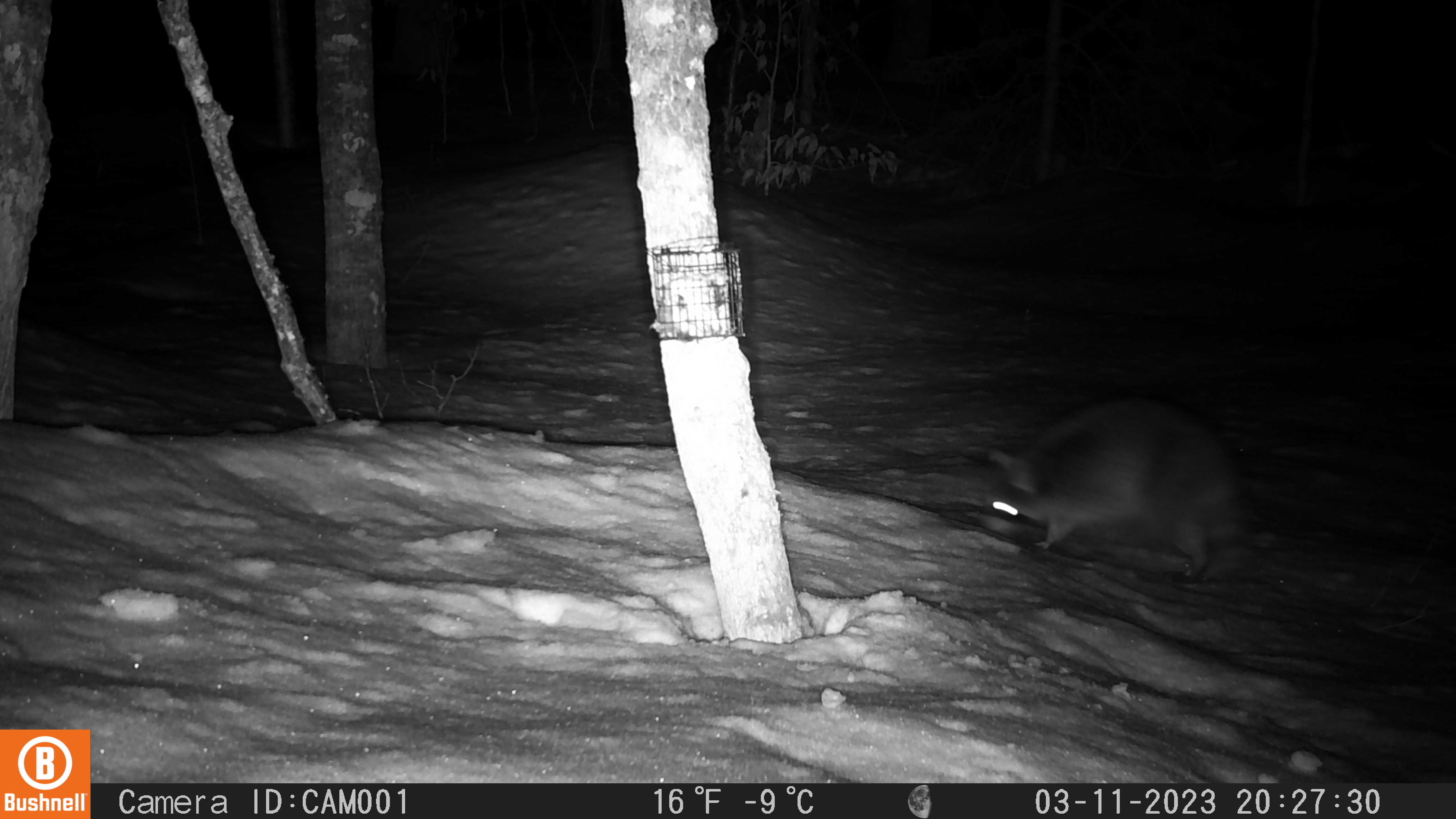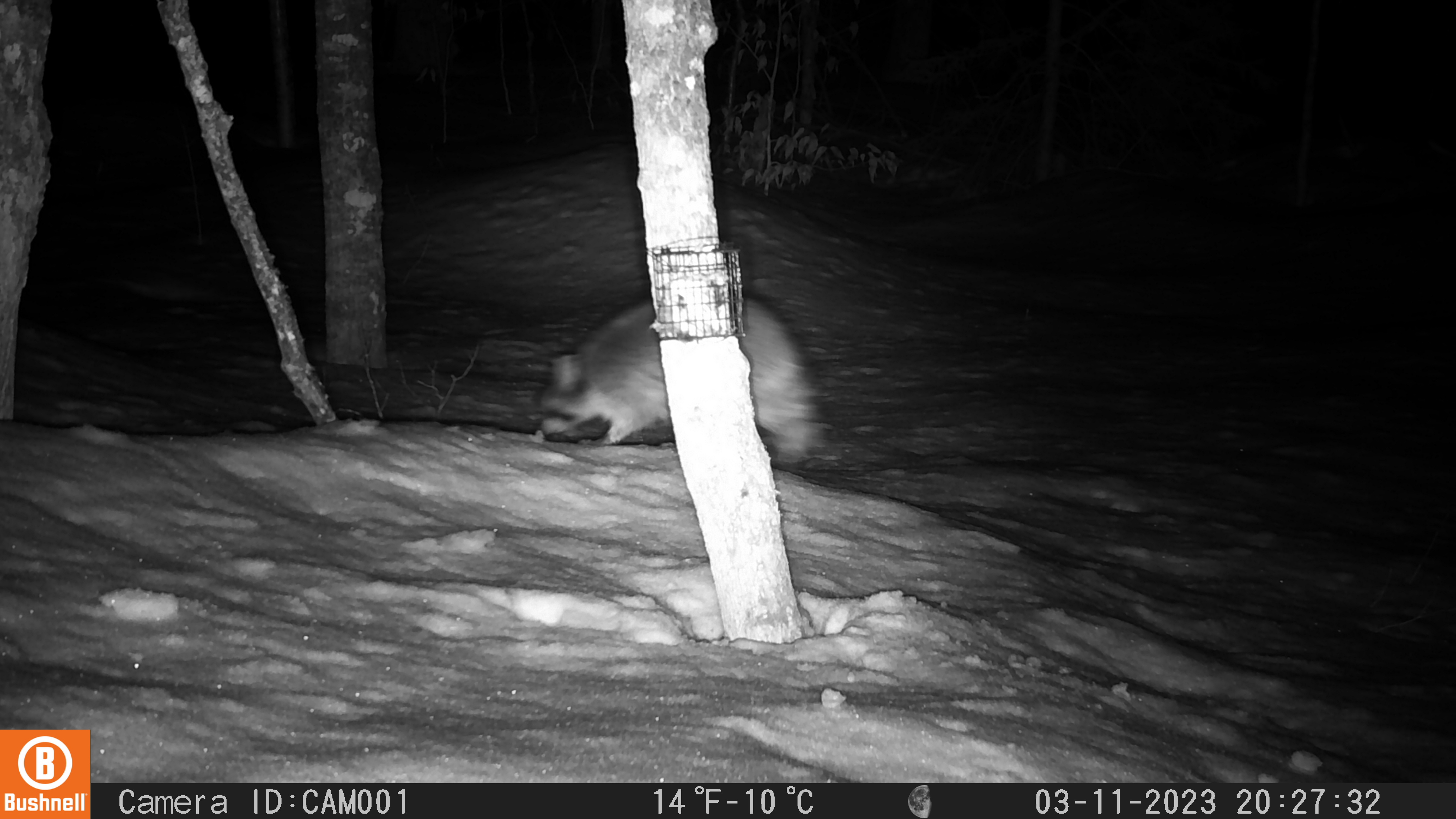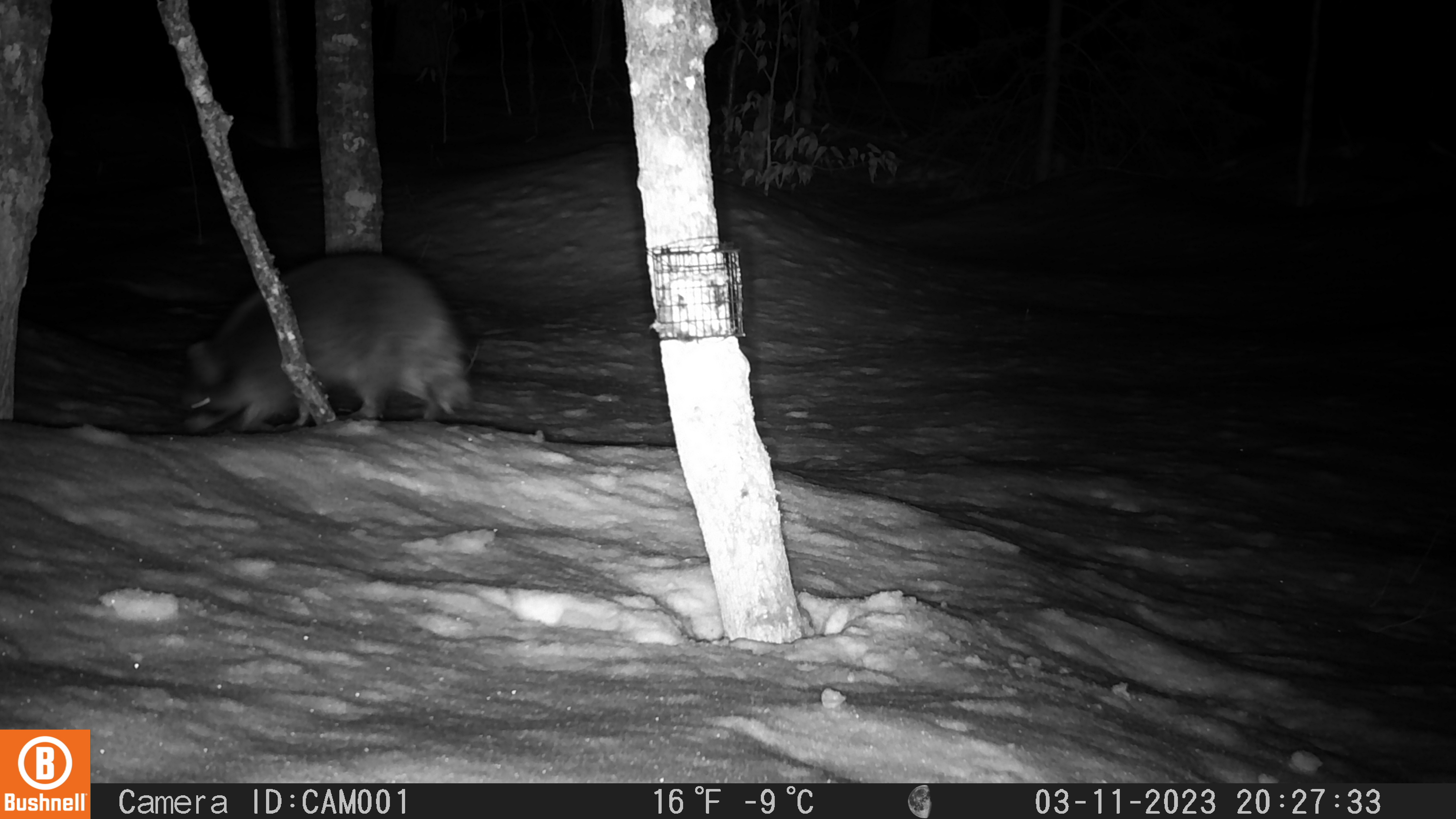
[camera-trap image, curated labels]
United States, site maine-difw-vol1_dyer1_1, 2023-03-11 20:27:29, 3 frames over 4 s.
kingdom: Animalia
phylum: Chordata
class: Mammalia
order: Carnivora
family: Procyonidae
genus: Procyon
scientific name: Procyon lotor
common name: raccoon